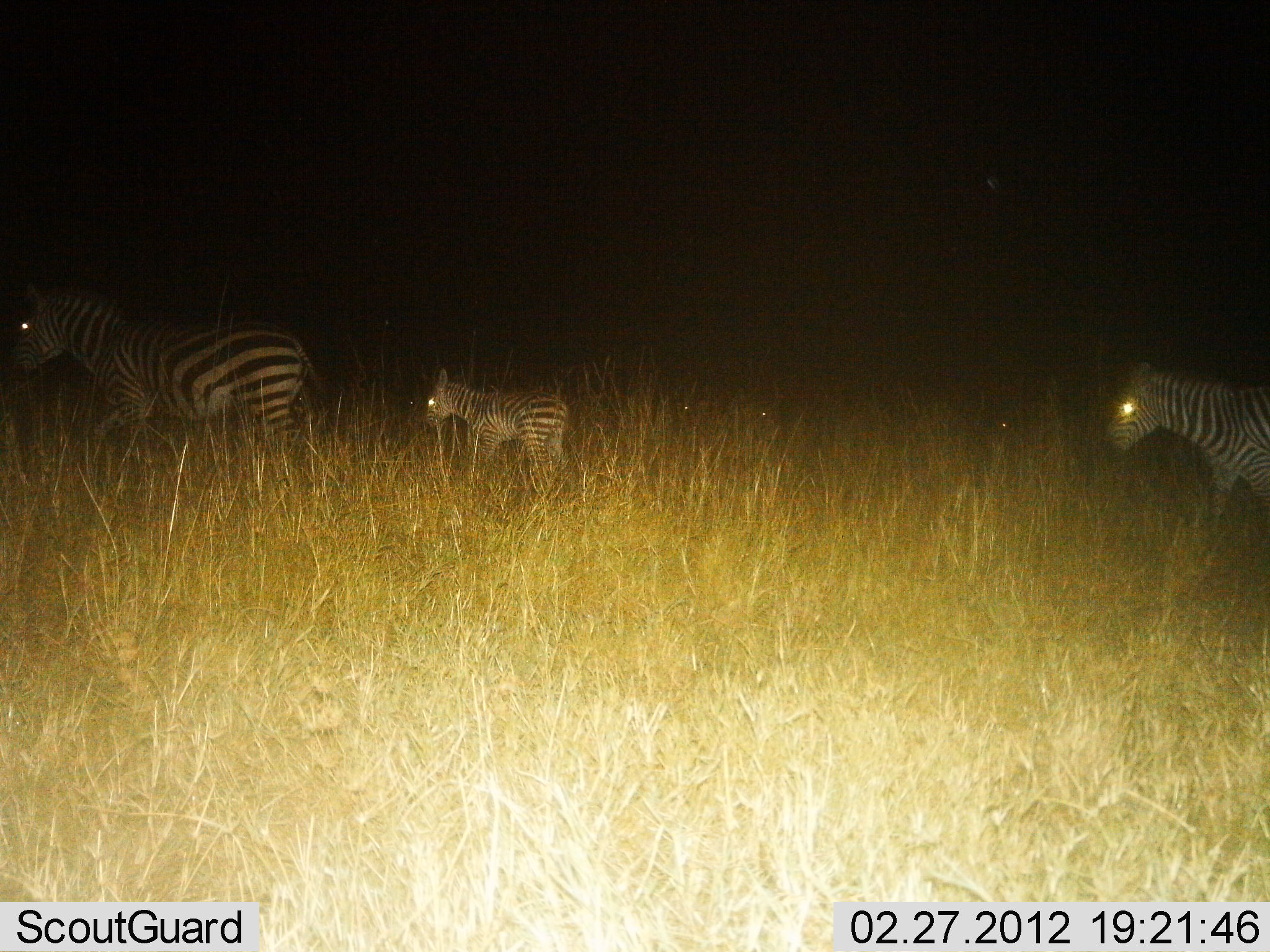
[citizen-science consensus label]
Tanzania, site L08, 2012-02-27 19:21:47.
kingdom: Animalia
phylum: Chordata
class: Mammalia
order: Perissodactyla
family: Equidae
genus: Equus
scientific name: Equus quagga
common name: plains zebra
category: zebra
Zebra (plains zebra) (Equus quagga), count 3. Behavior (volunteer vote fractions): standing 11%, resting 0%, moving 89%, interacting 0%. Young present (vote fraction): 89%. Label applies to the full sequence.